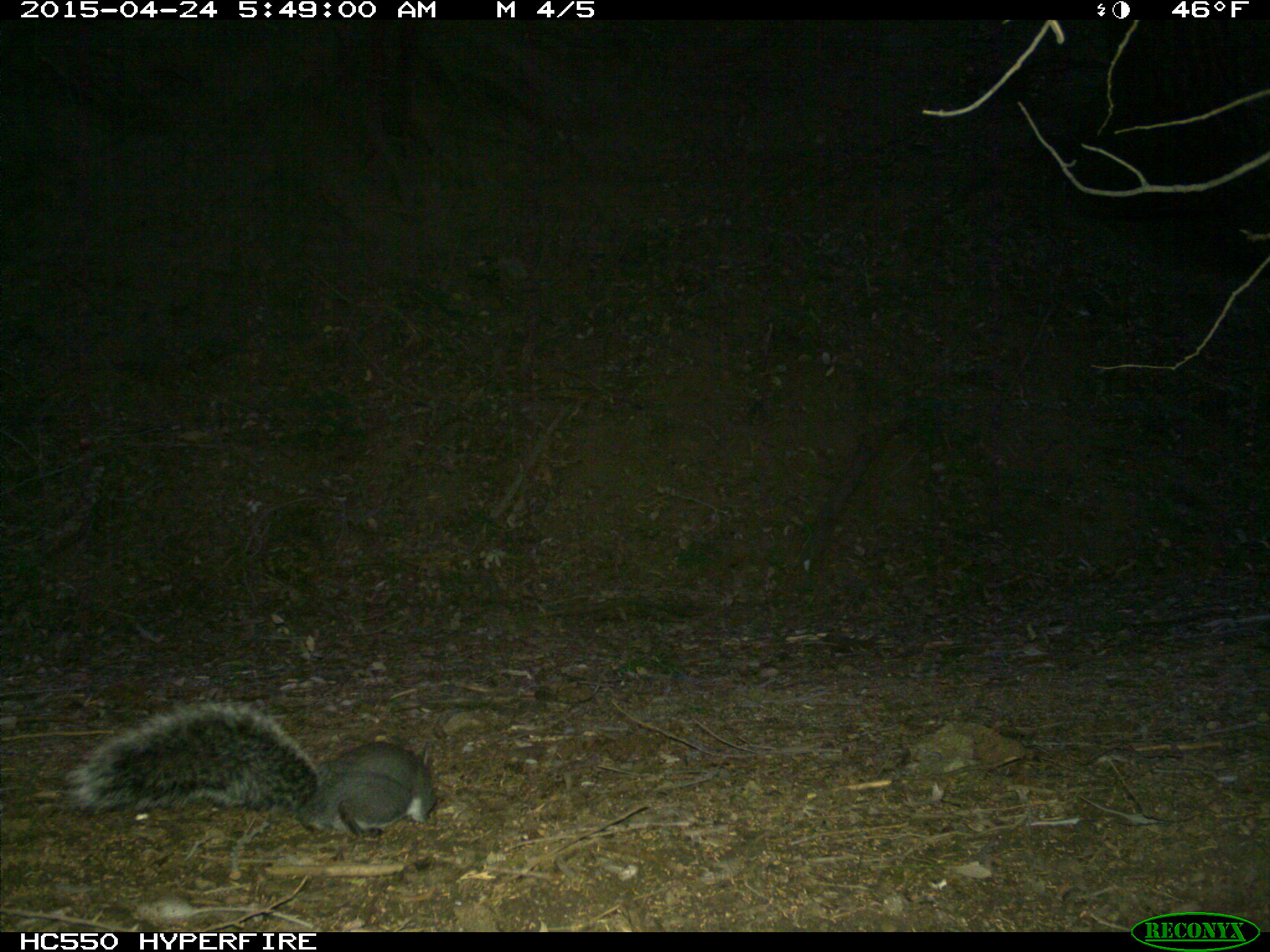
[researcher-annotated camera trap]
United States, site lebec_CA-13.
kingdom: Animalia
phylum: Chordata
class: Mammalia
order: Rodentia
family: Sciuridae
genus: Sciurus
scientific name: Sciurus carolinensis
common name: eastern gray squirrel